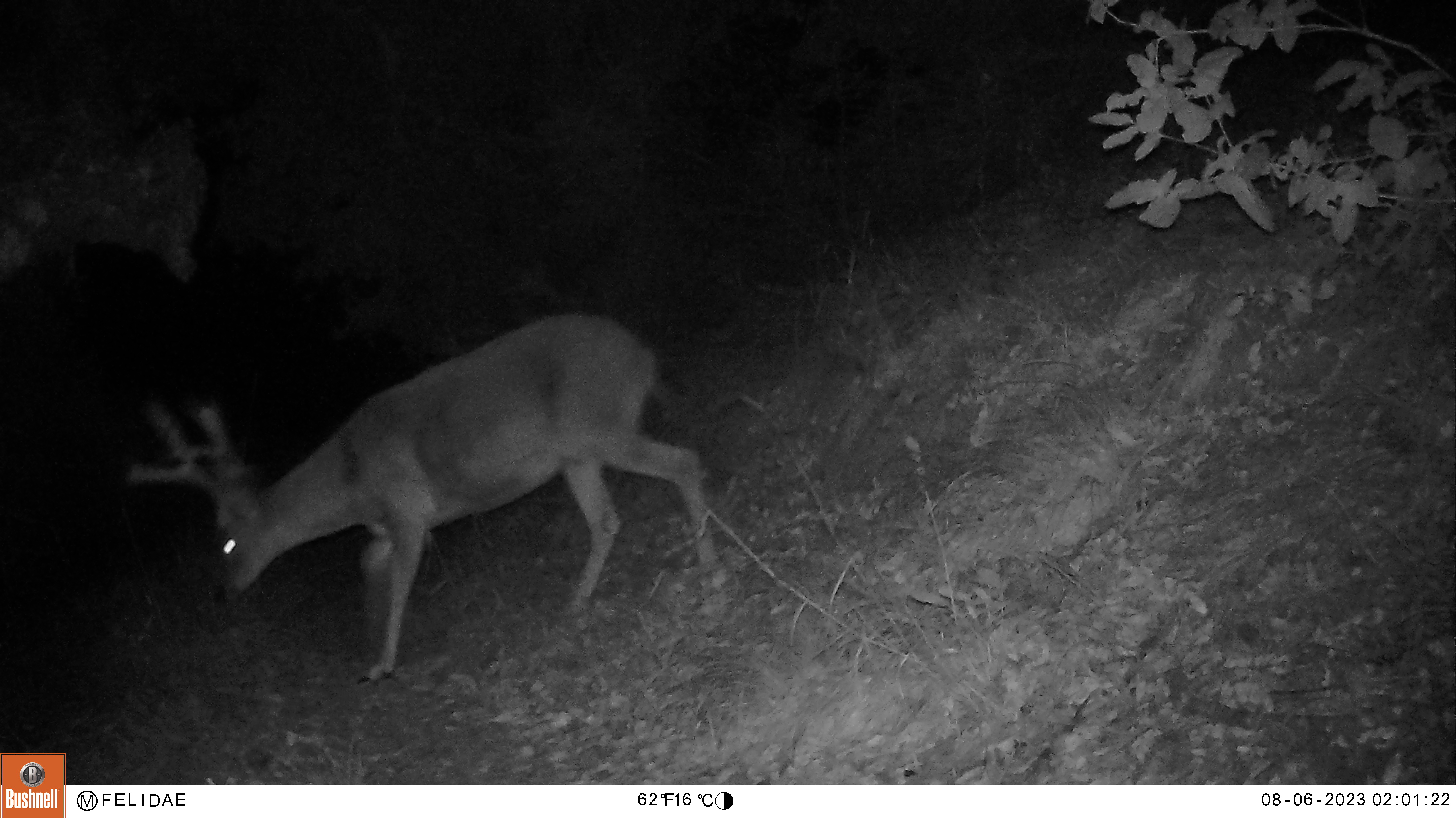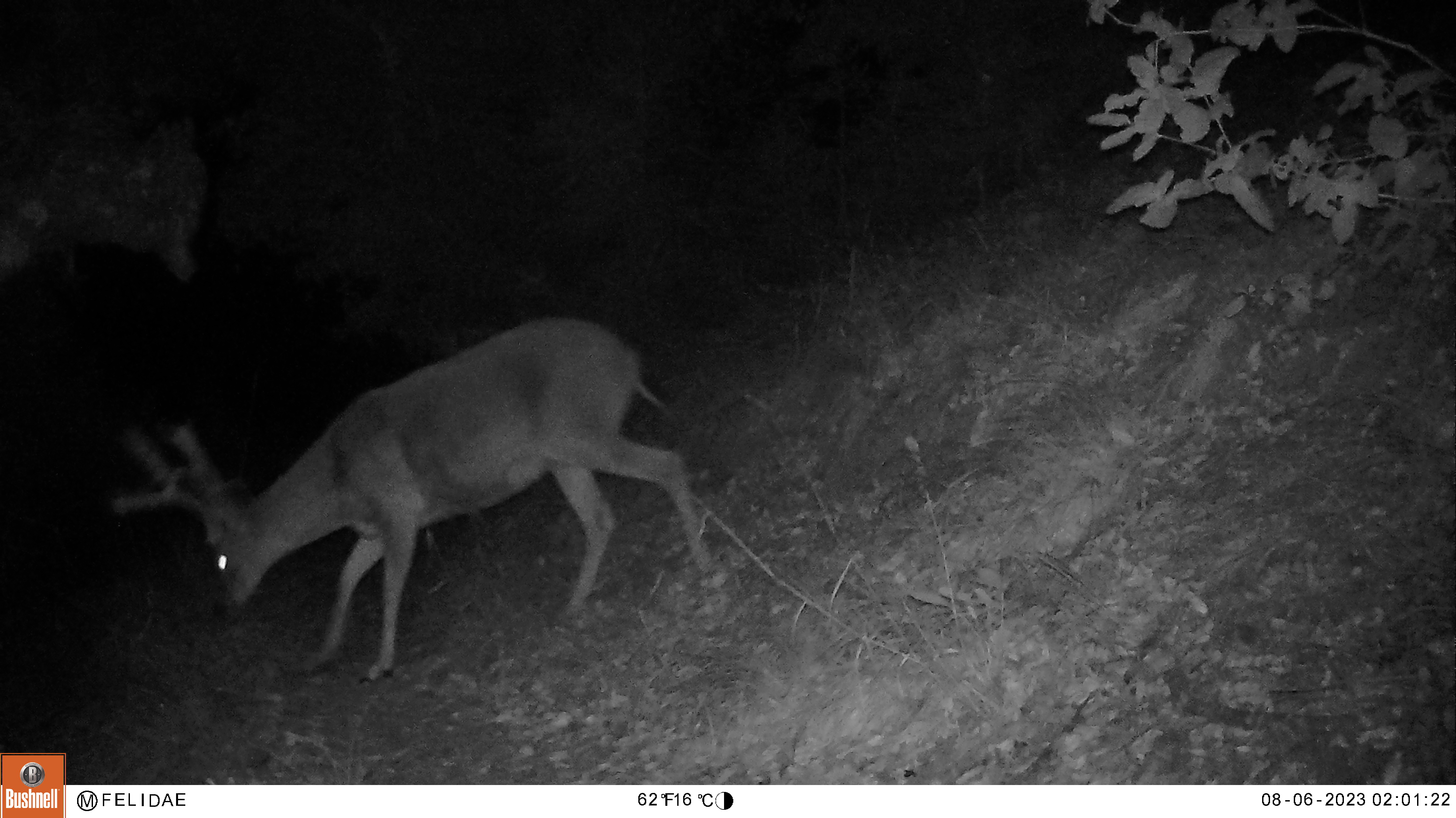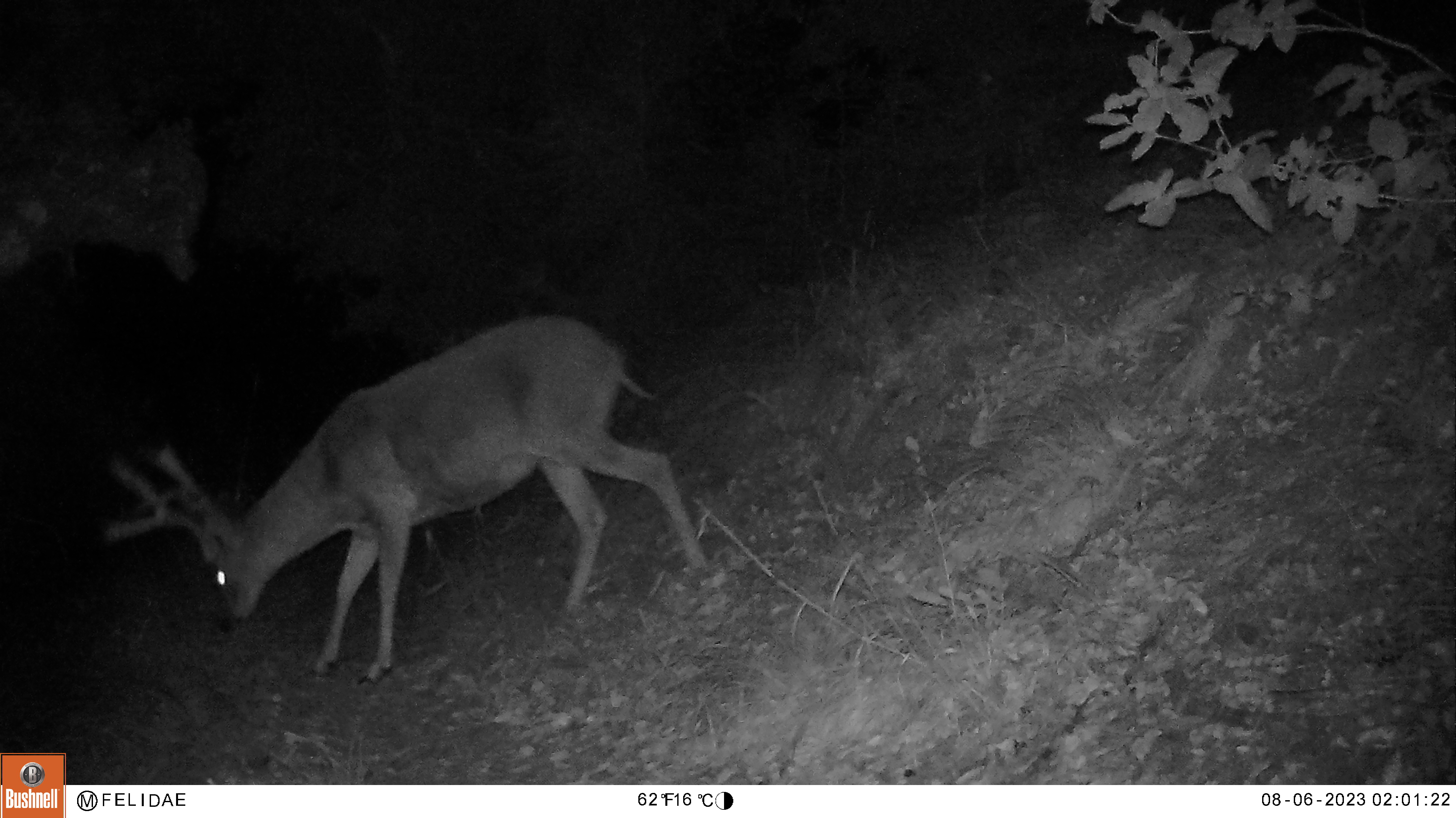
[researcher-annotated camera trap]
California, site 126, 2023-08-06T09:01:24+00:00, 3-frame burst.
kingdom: Animalia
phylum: Chordata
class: Mammalia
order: Artiodactyla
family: Cervidae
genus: Odocoileus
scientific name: Odocoileus hemionus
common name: mule deer